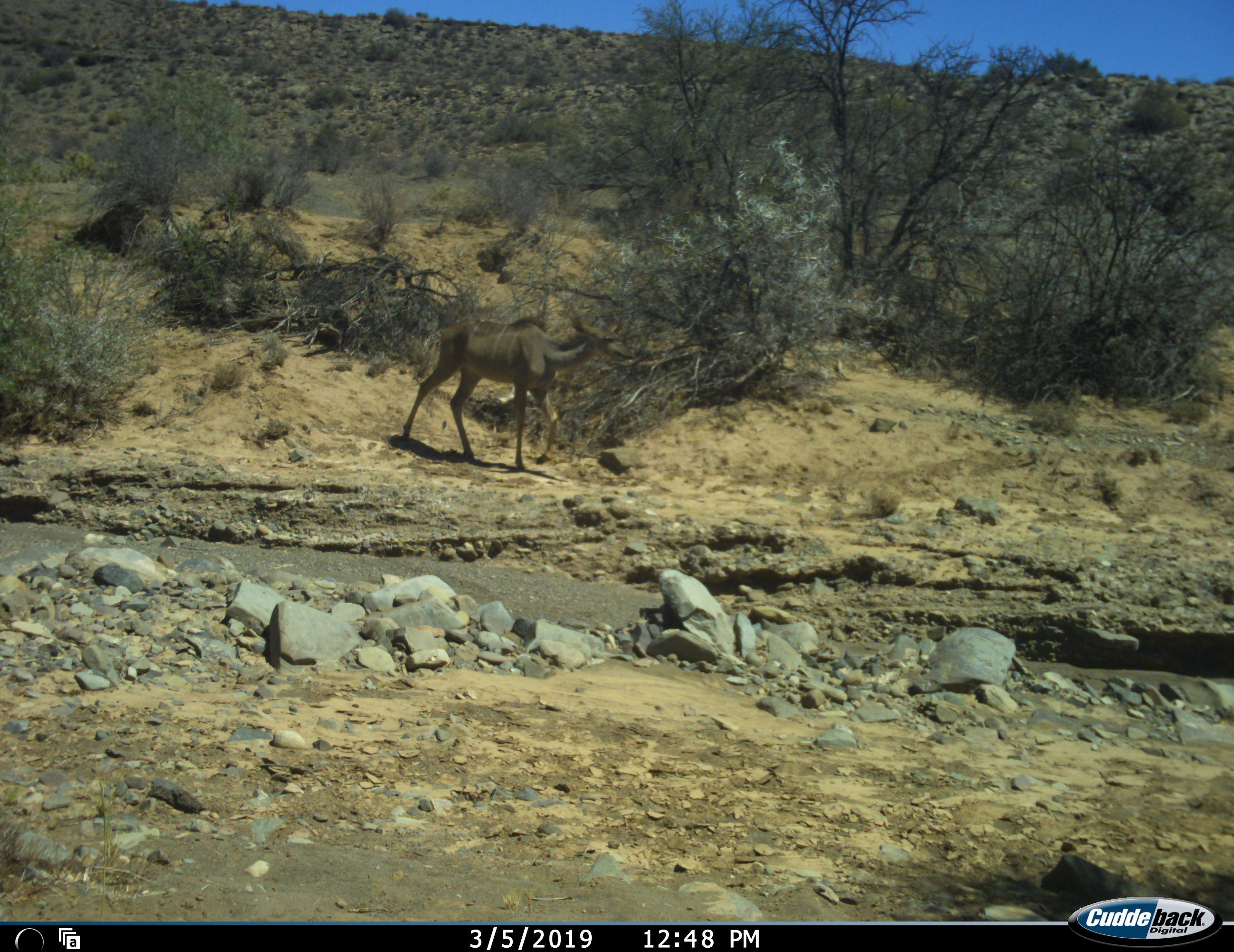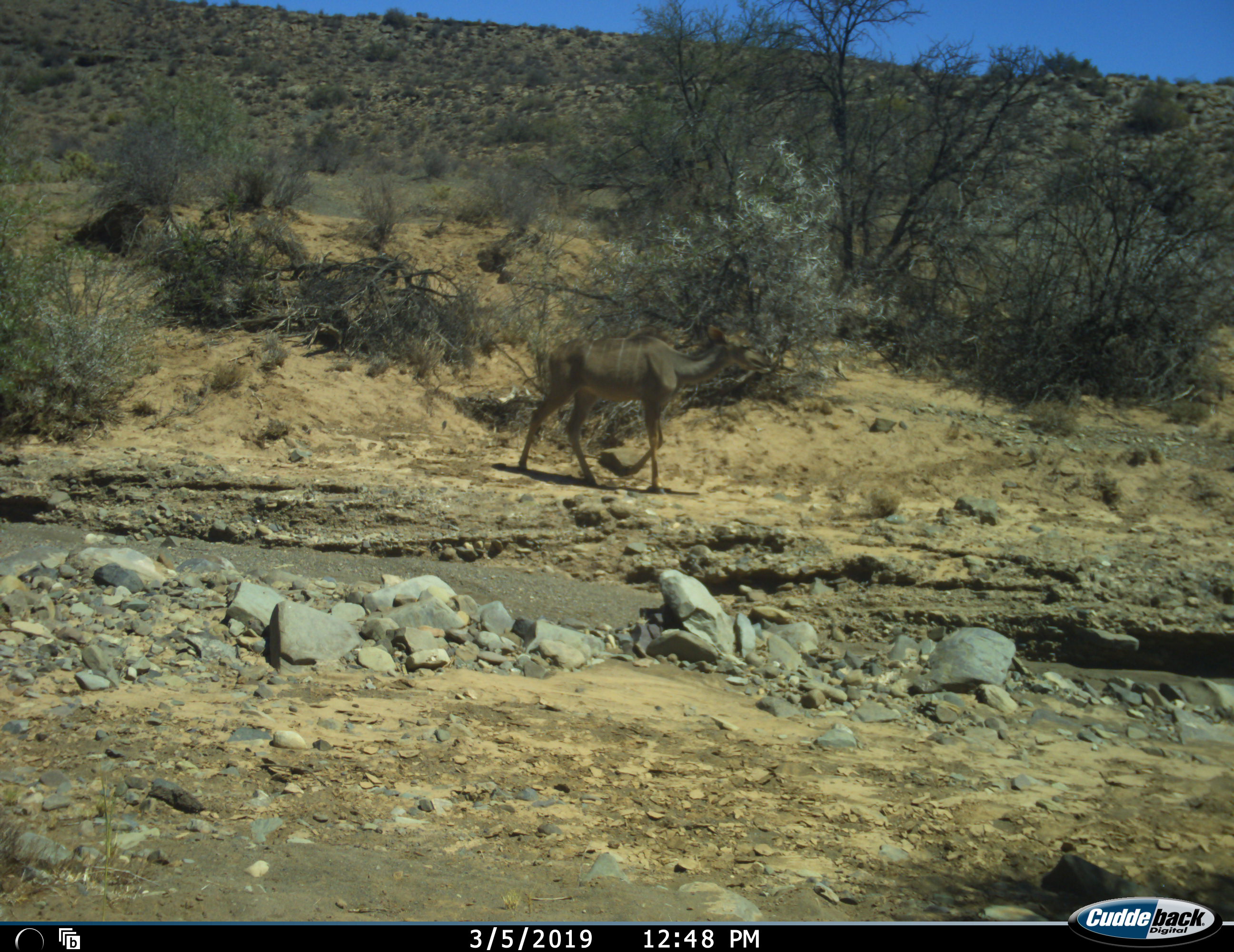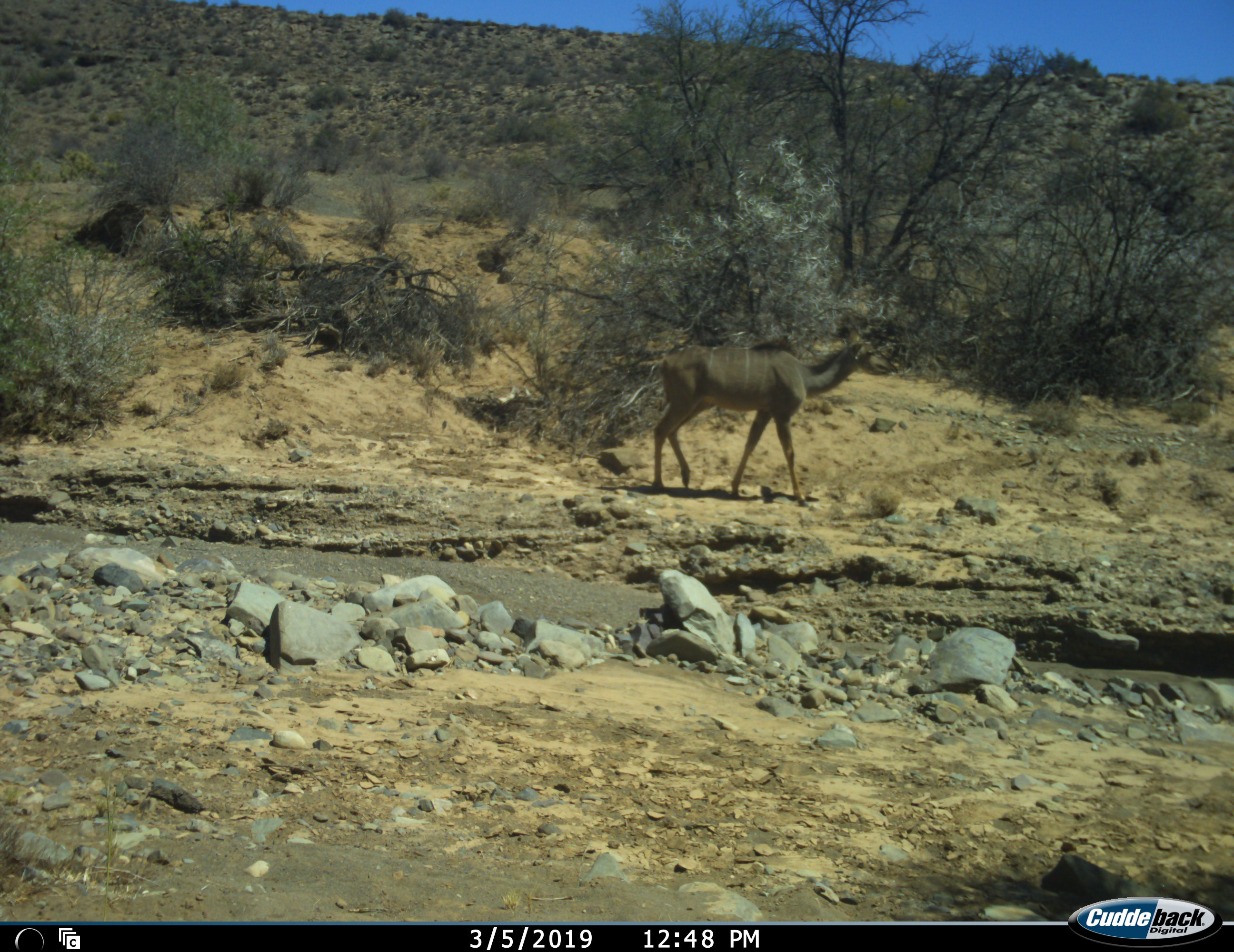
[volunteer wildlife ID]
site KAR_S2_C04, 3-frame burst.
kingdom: Animalia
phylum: Chordata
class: Mammalia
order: Artiodactyla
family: Bovidae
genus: Tragelaphus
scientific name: Tragelaphus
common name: kudu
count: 1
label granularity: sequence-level